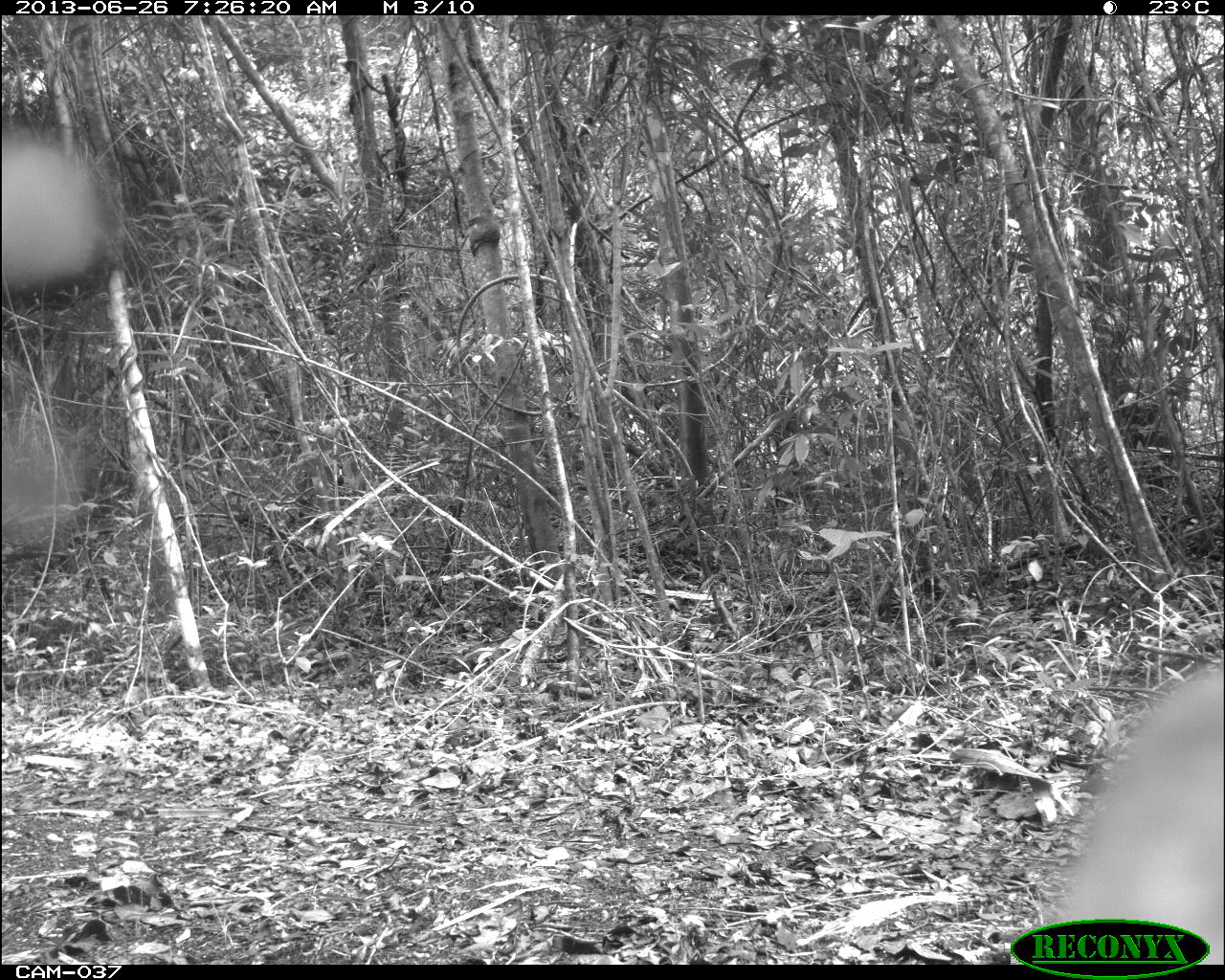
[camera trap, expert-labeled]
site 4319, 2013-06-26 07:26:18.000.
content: unidentified animal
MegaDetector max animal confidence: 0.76